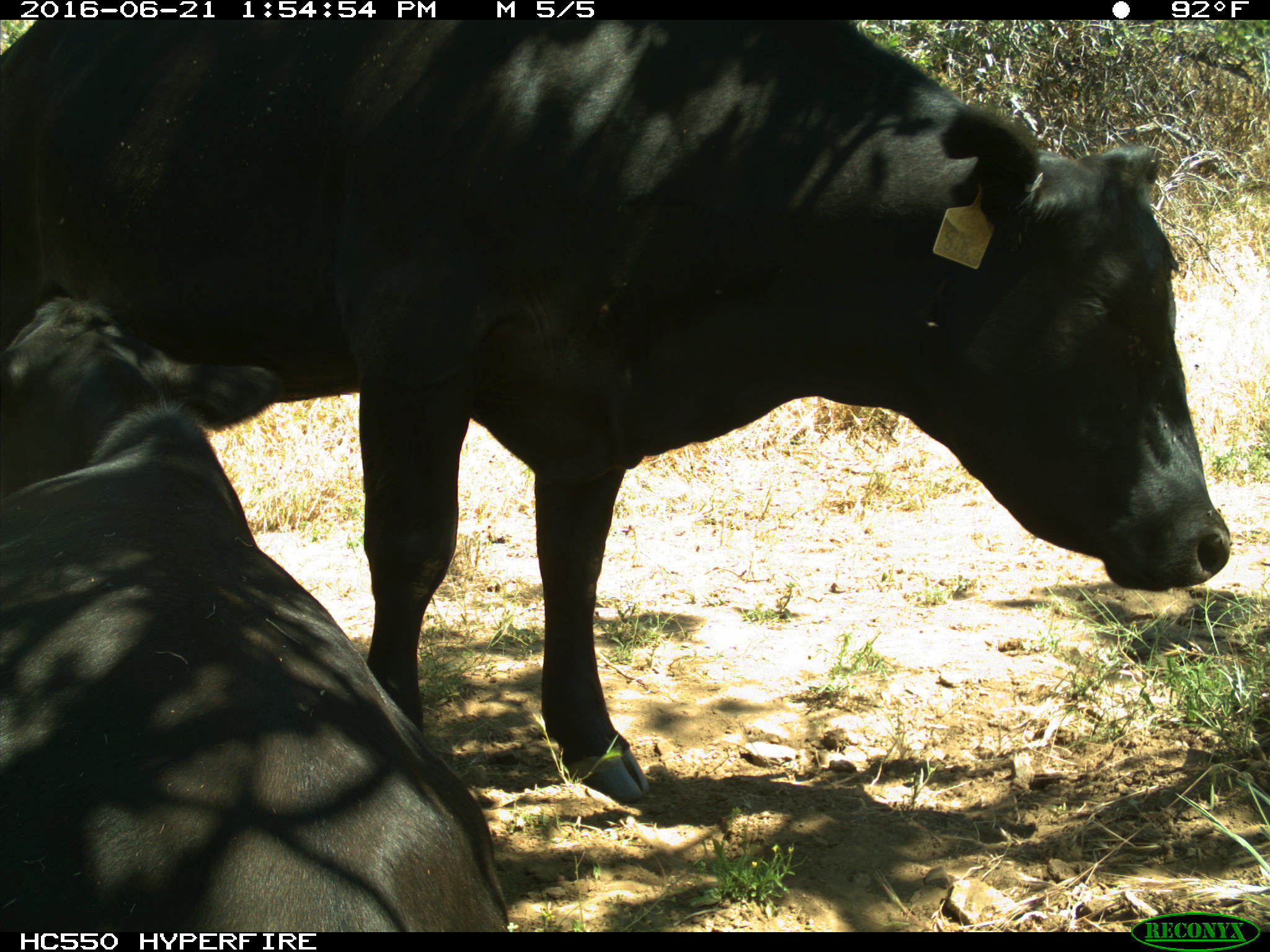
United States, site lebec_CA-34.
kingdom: Animalia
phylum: Chordata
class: Mammalia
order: Artiodactyla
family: Bovidae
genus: Bos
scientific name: Bos taurus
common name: domestic cow